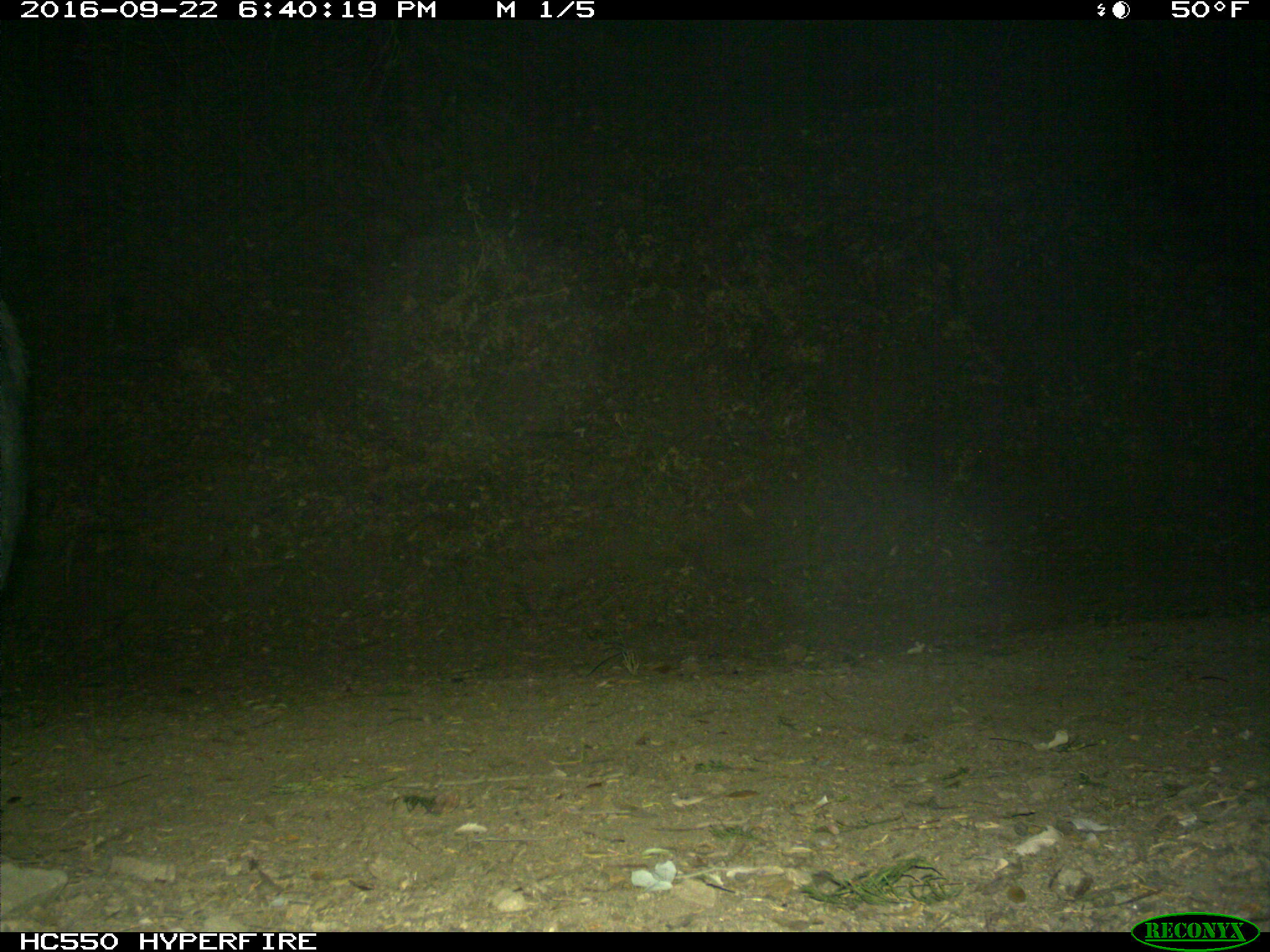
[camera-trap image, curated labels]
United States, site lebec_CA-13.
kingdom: Animalia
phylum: Chordata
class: Mammalia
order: Artiodactyla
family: Suidae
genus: Sus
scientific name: Sus scrofa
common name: wild boar